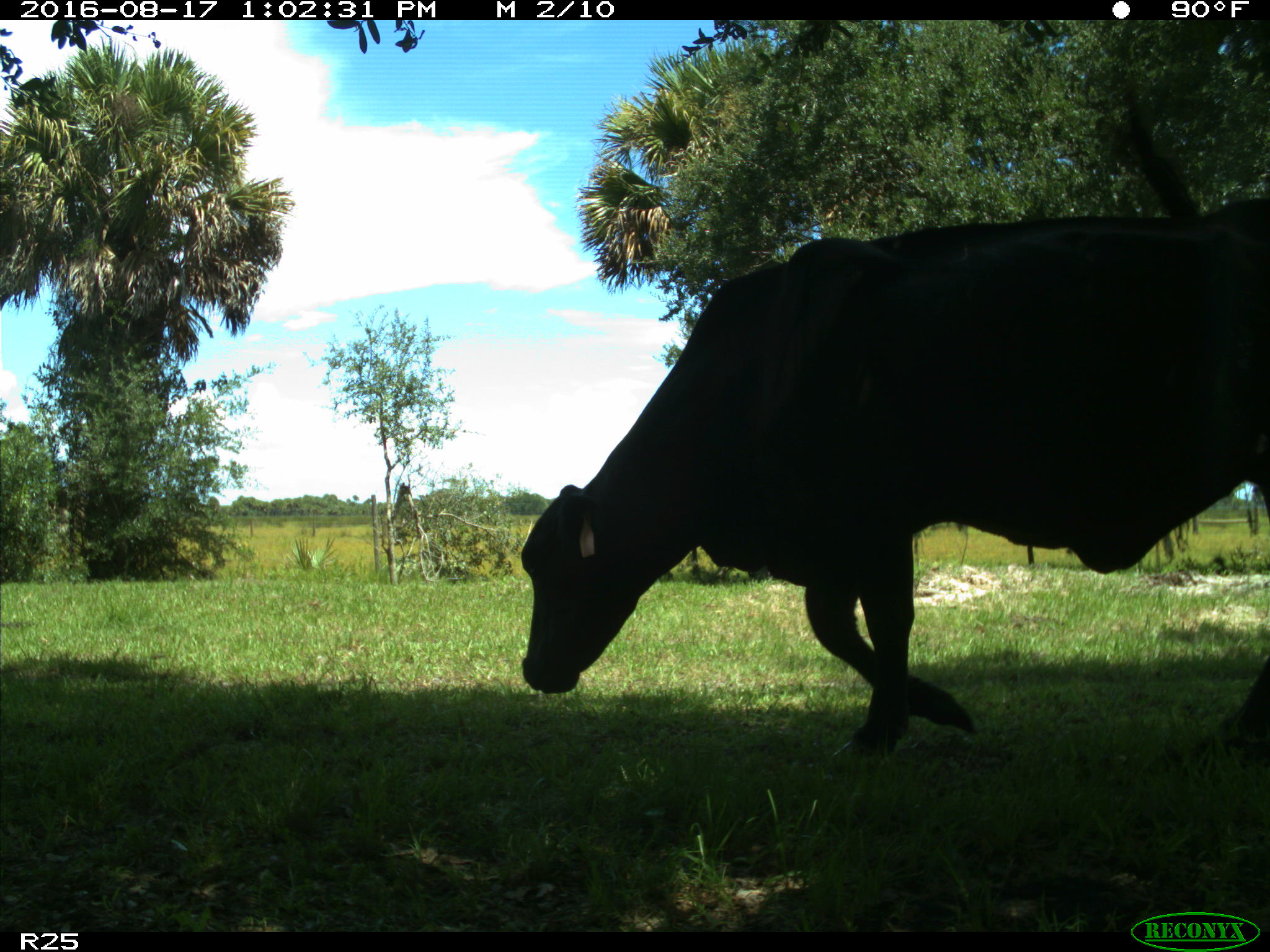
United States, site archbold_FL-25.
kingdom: Animalia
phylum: Chordata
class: Mammalia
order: Artiodactyla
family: Bovidae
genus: Bos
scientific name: Bos taurus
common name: domestic cow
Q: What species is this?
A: Bos taurus (domestic cow).